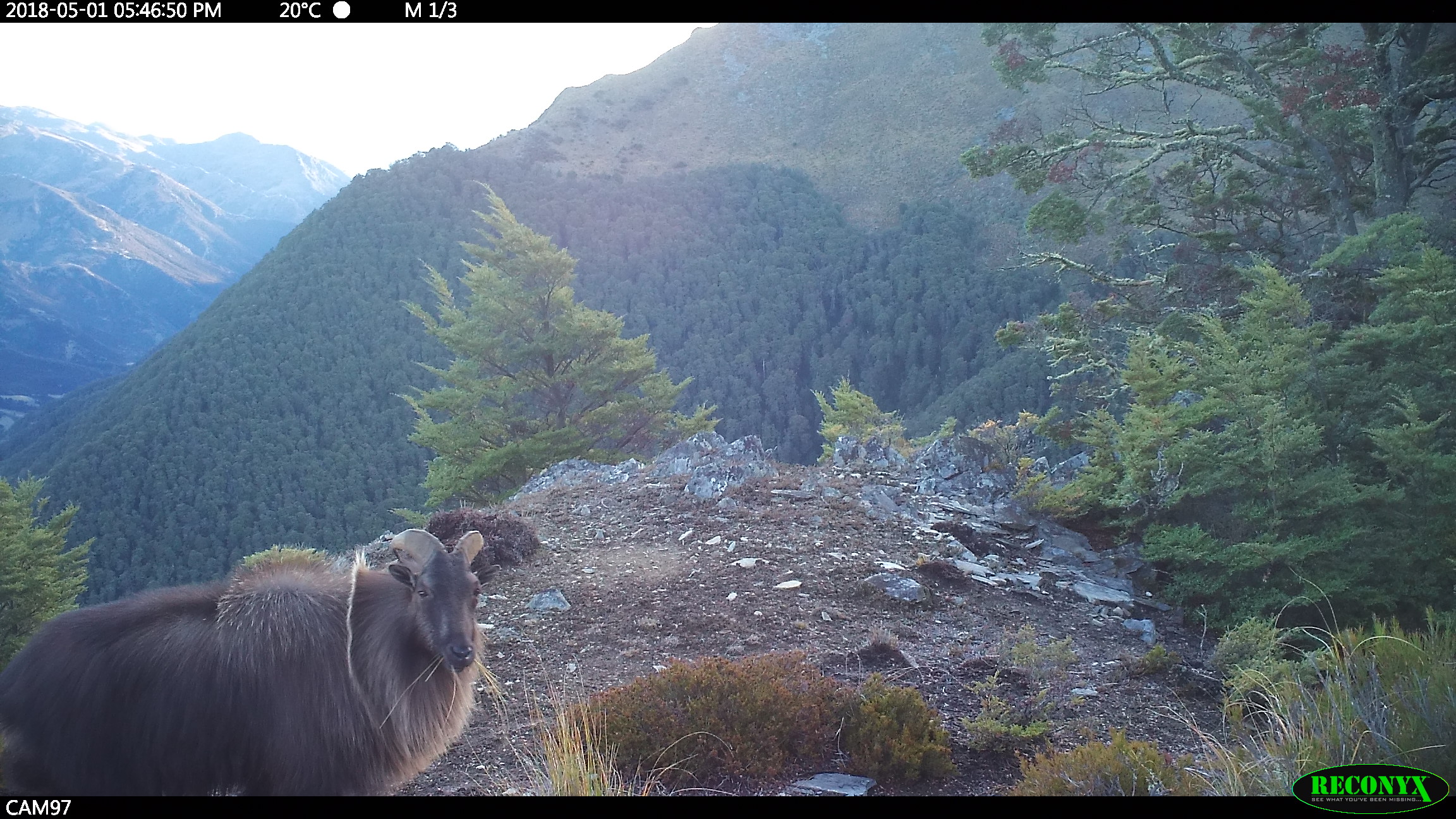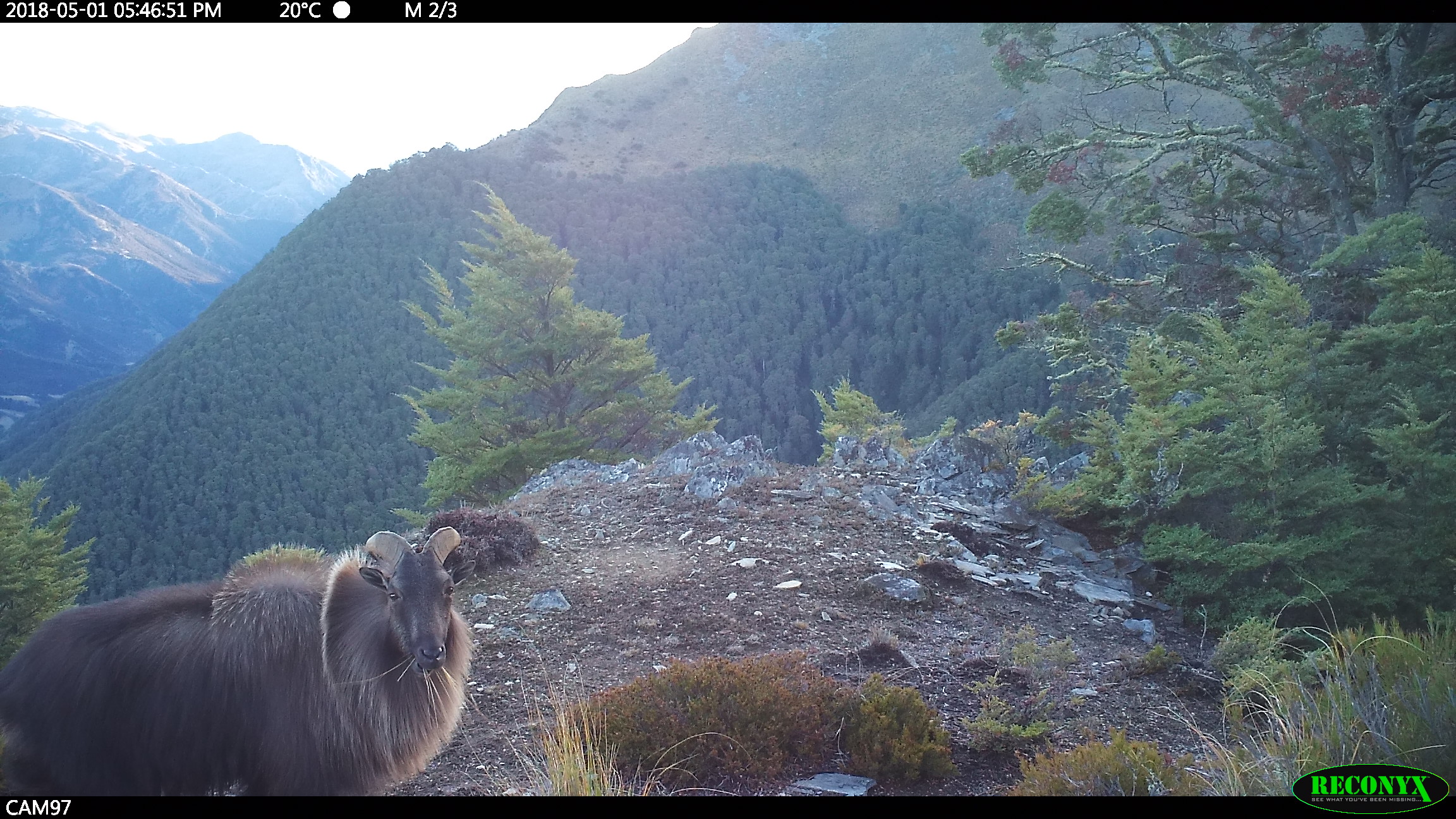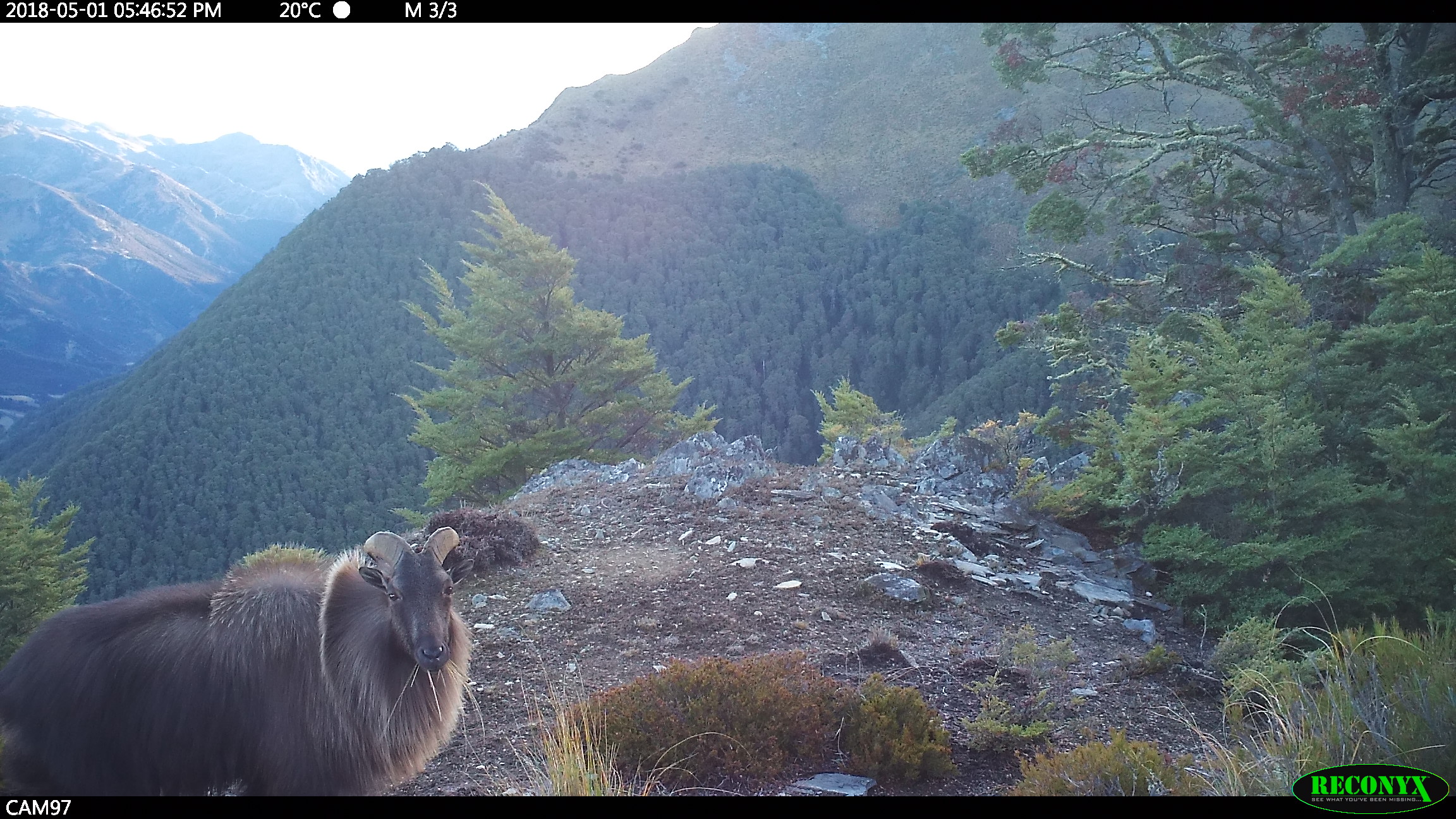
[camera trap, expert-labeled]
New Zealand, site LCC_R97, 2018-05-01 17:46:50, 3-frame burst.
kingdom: Animalia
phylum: Chordata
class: Mammalia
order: Artiodactyla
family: Bovidae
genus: Nilgiritragus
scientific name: Nilgiritragus hylocrius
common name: tahr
Tahr (Nilgiritragus hylocrius).